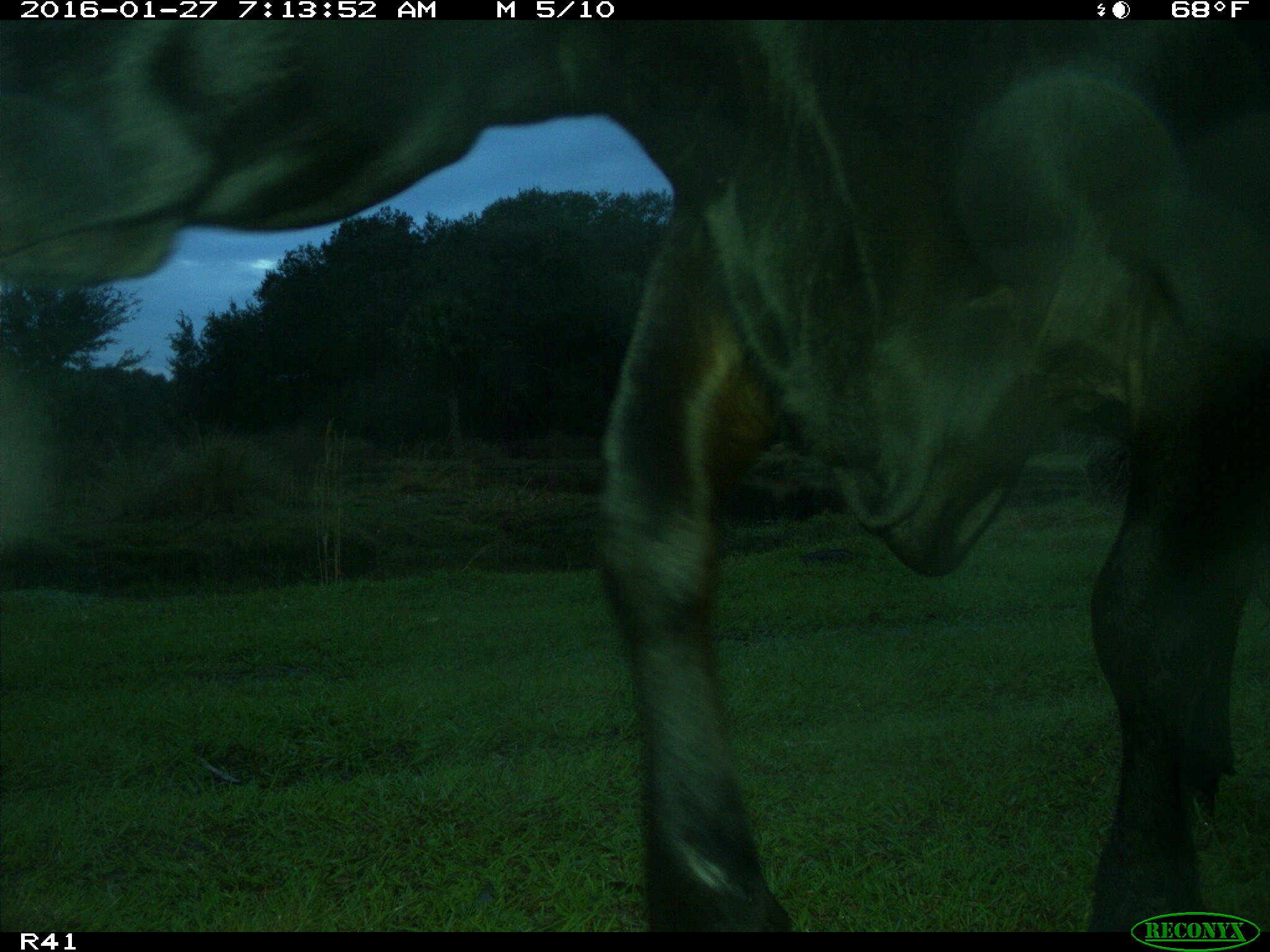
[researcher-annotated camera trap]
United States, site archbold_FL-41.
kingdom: Animalia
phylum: Chordata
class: Mammalia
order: Artiodactyla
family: Bovidae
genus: Bos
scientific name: Bos taurus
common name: domestic cow